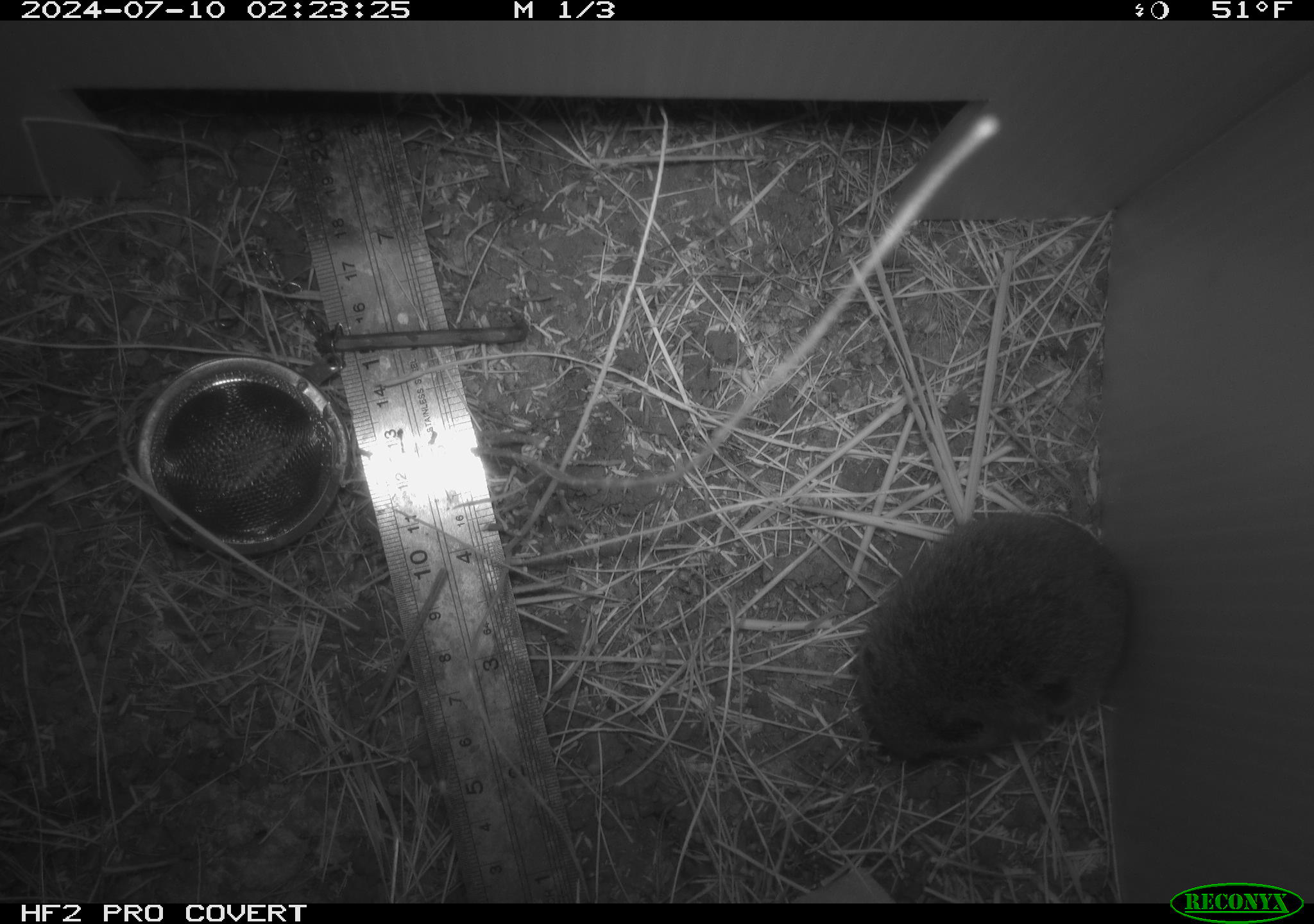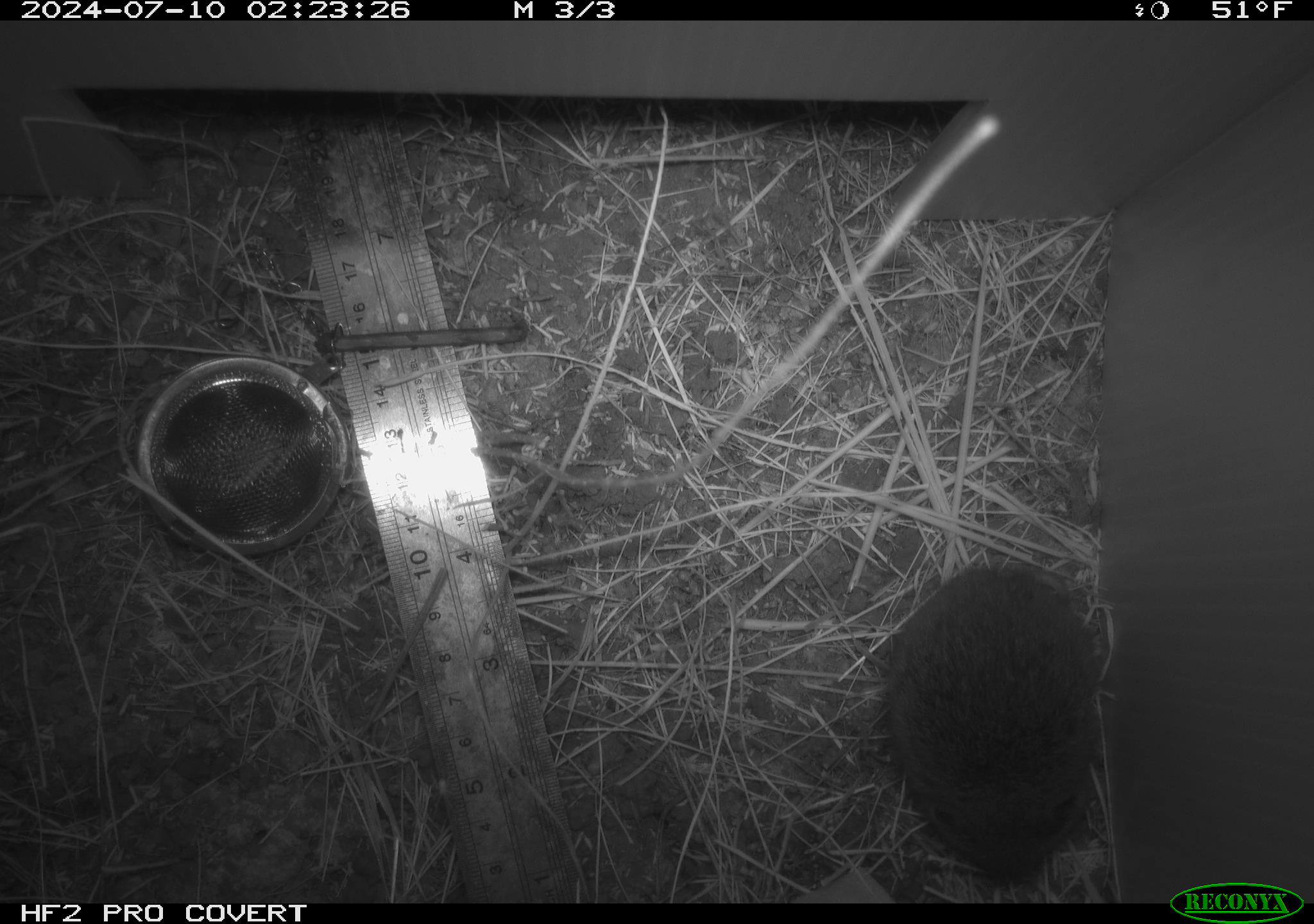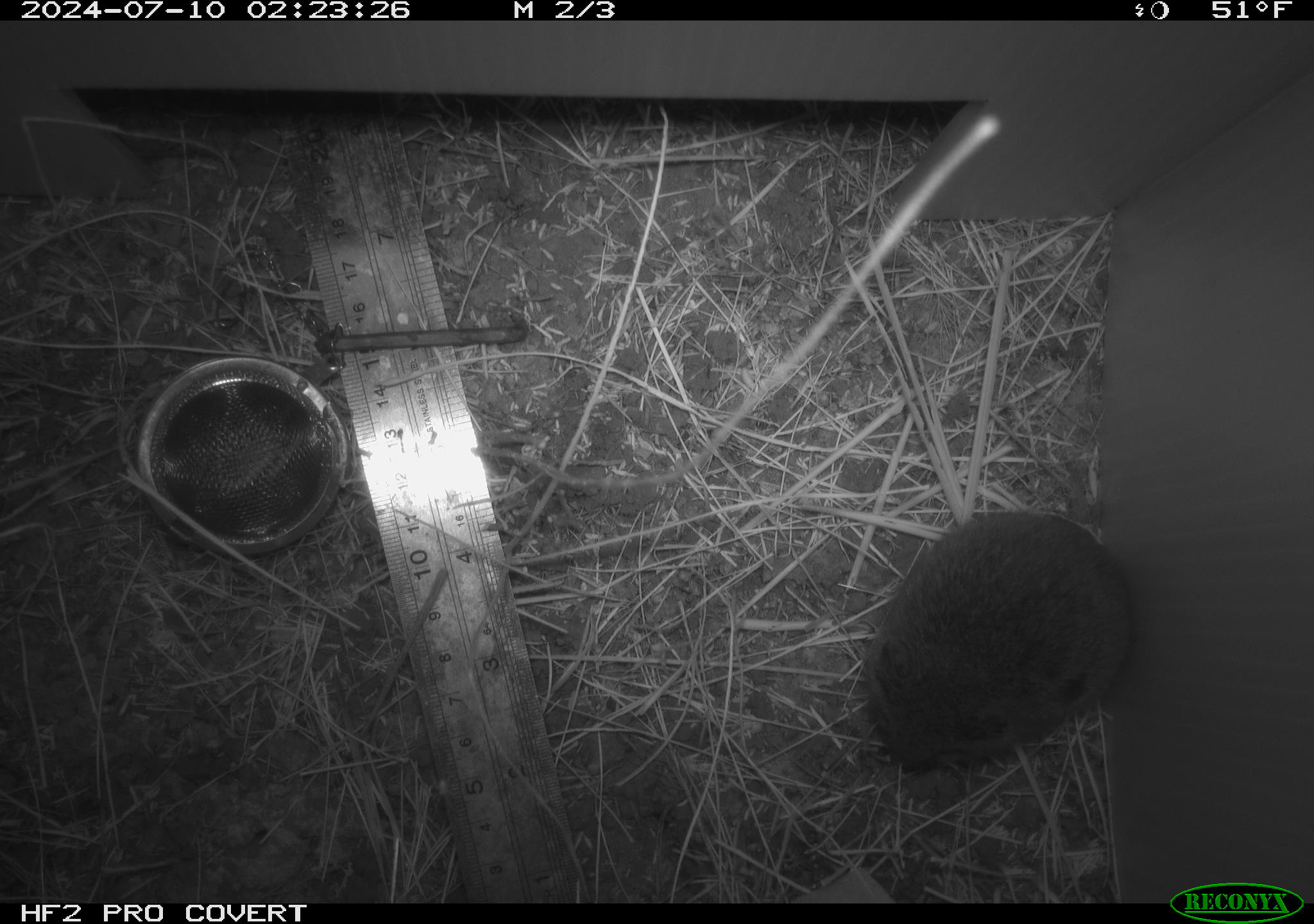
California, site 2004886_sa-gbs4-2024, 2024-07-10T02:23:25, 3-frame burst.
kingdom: Animalia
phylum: Chordata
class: Mammalia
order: Rodentia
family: Cricetidae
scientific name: Arvicolinae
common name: voles, lemmings, and muskrats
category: arvicolinae subfamily